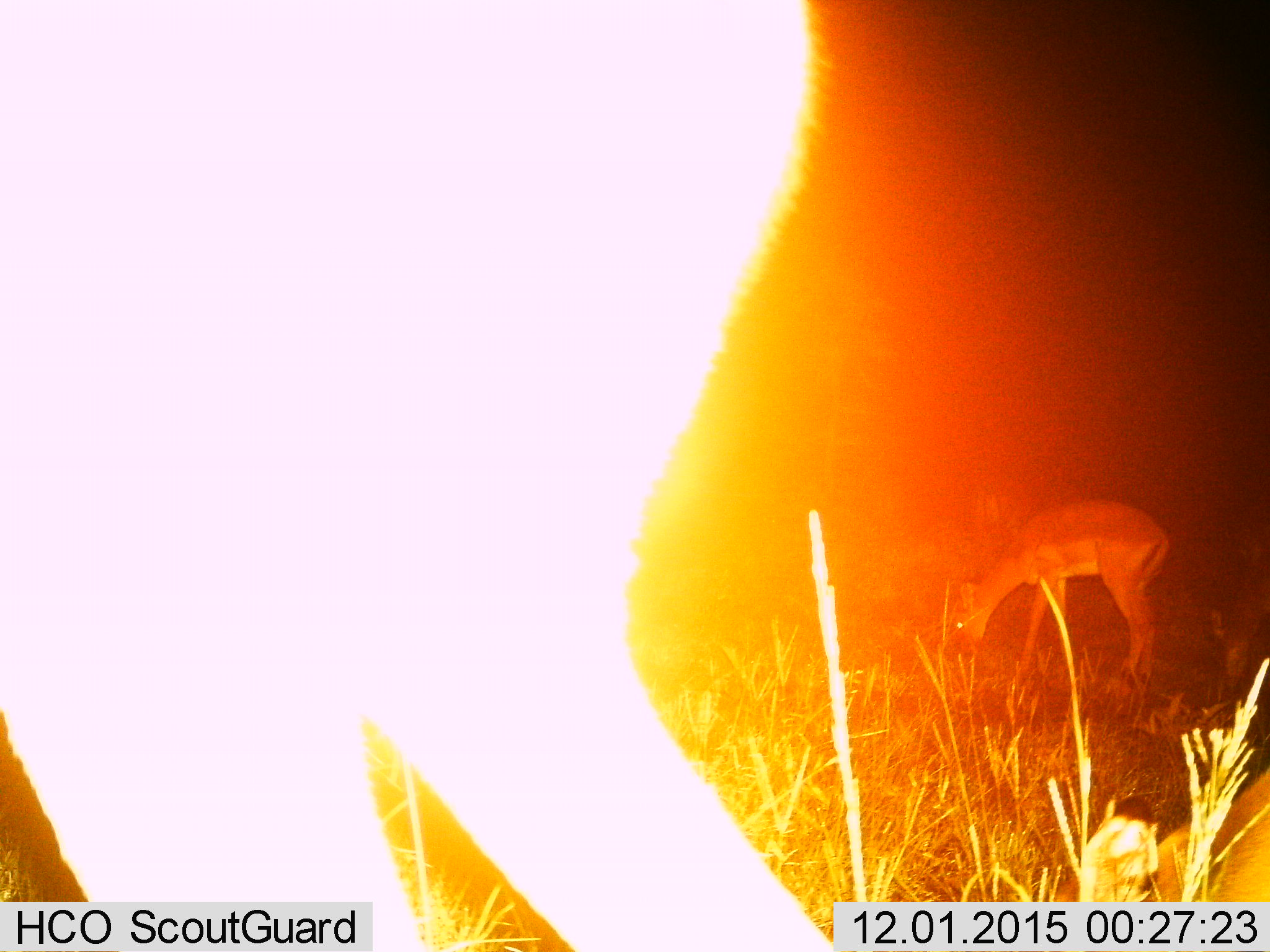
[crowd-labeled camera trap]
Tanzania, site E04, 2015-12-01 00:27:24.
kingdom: Animalia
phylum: Chordata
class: Mammalia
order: Artiodactyla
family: Bovidae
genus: Nanger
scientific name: Nanger granti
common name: grant's gazelle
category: gazellegrants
Gazellegrants (grant's gazelle) (Nanger granti), count 2. Behavior (volunteer vote fractions): standing 50%, resting 0%, moving 17%, interacting 0%. Young present (vote fraction): 0%. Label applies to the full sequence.